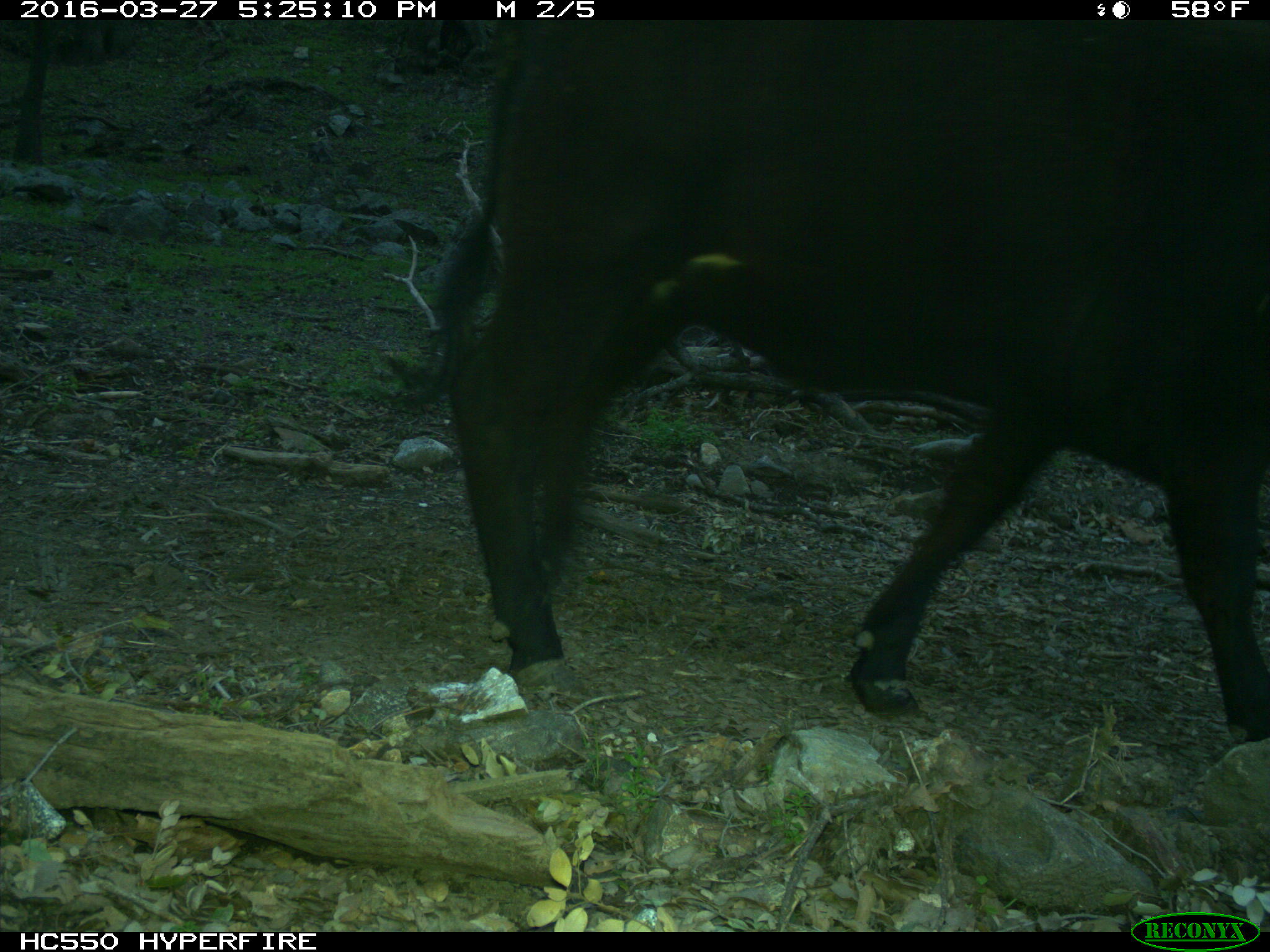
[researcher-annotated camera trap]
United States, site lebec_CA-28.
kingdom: Animalia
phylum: Chordata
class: Mammalia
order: Artiodactyla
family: Bovidae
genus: Bos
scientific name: Bos taurus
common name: domestic cow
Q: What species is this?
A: Bos taurus (domestic cow).